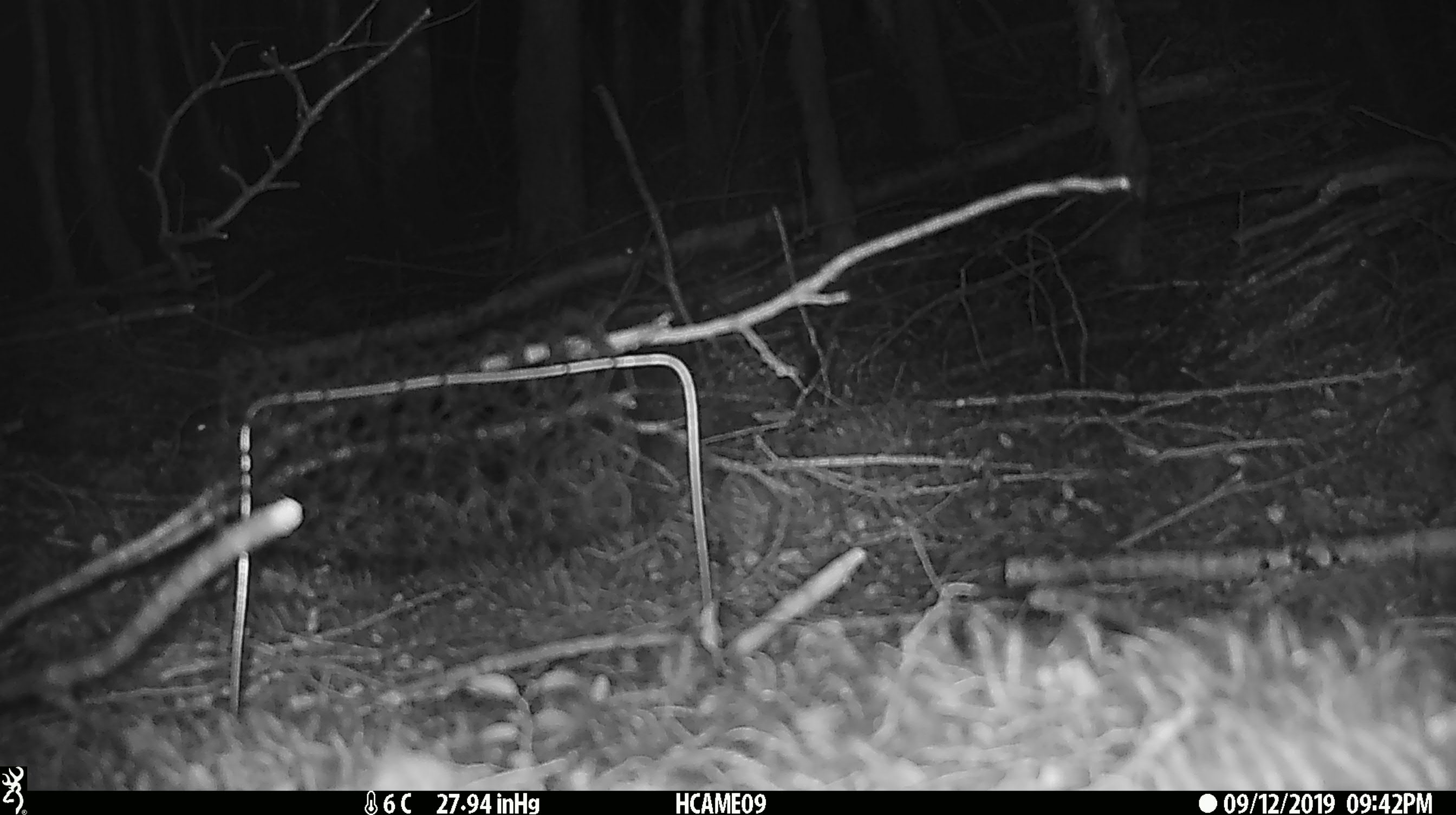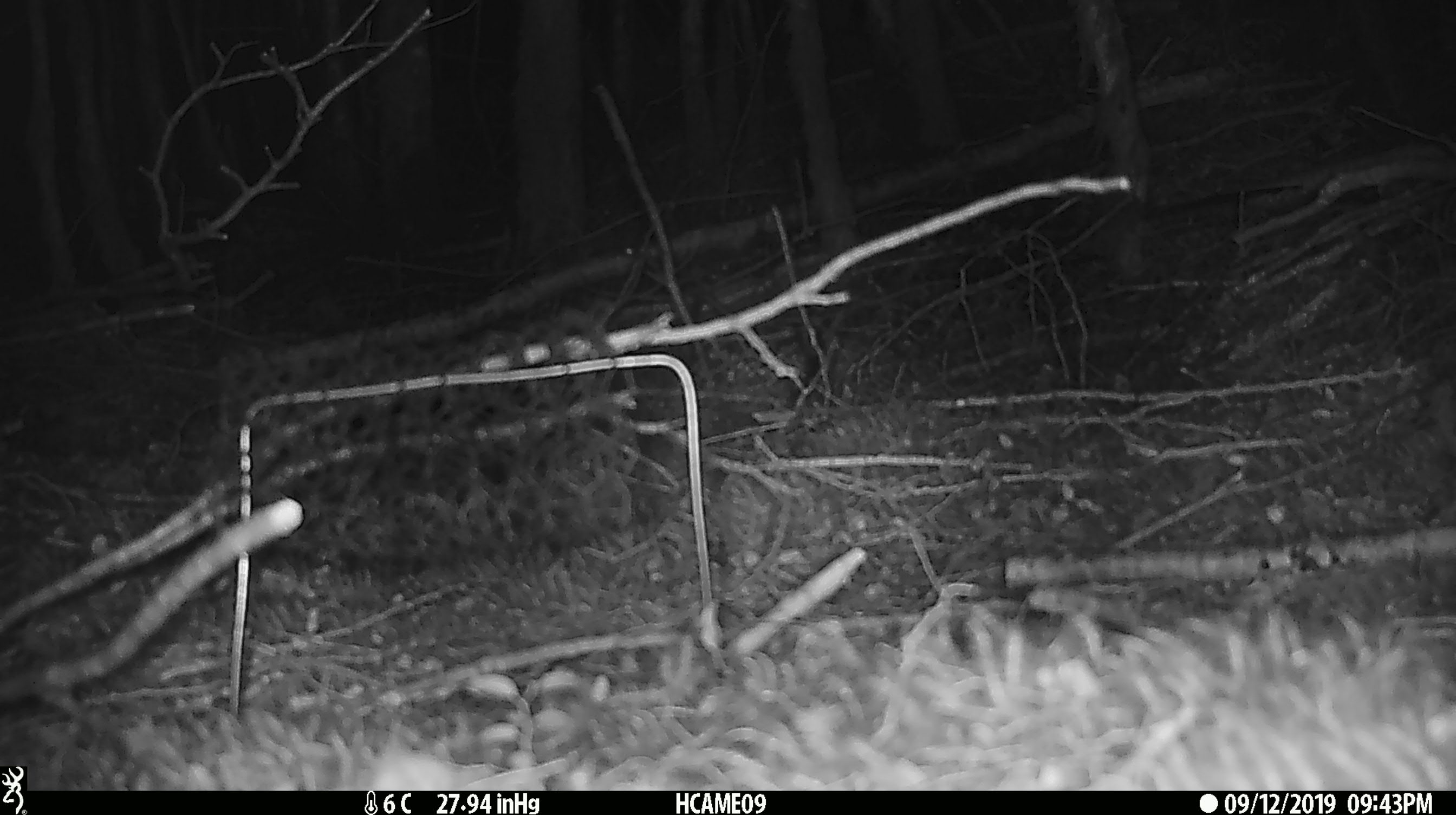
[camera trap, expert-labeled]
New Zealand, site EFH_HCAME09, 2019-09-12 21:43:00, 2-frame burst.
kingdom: Animalia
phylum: Chordata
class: Mammalia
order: Rodentia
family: Muridae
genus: Mus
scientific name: Mus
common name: mouse